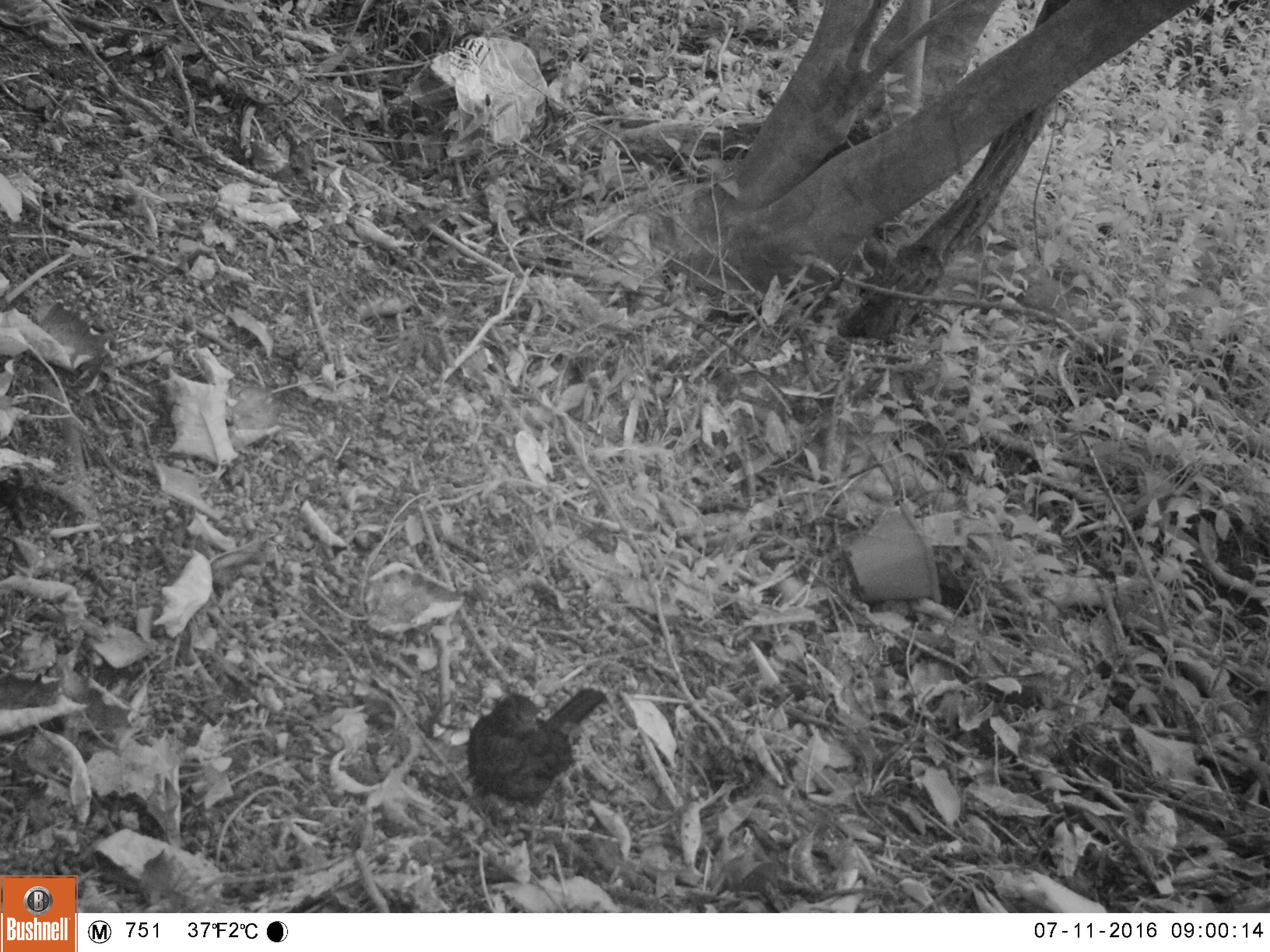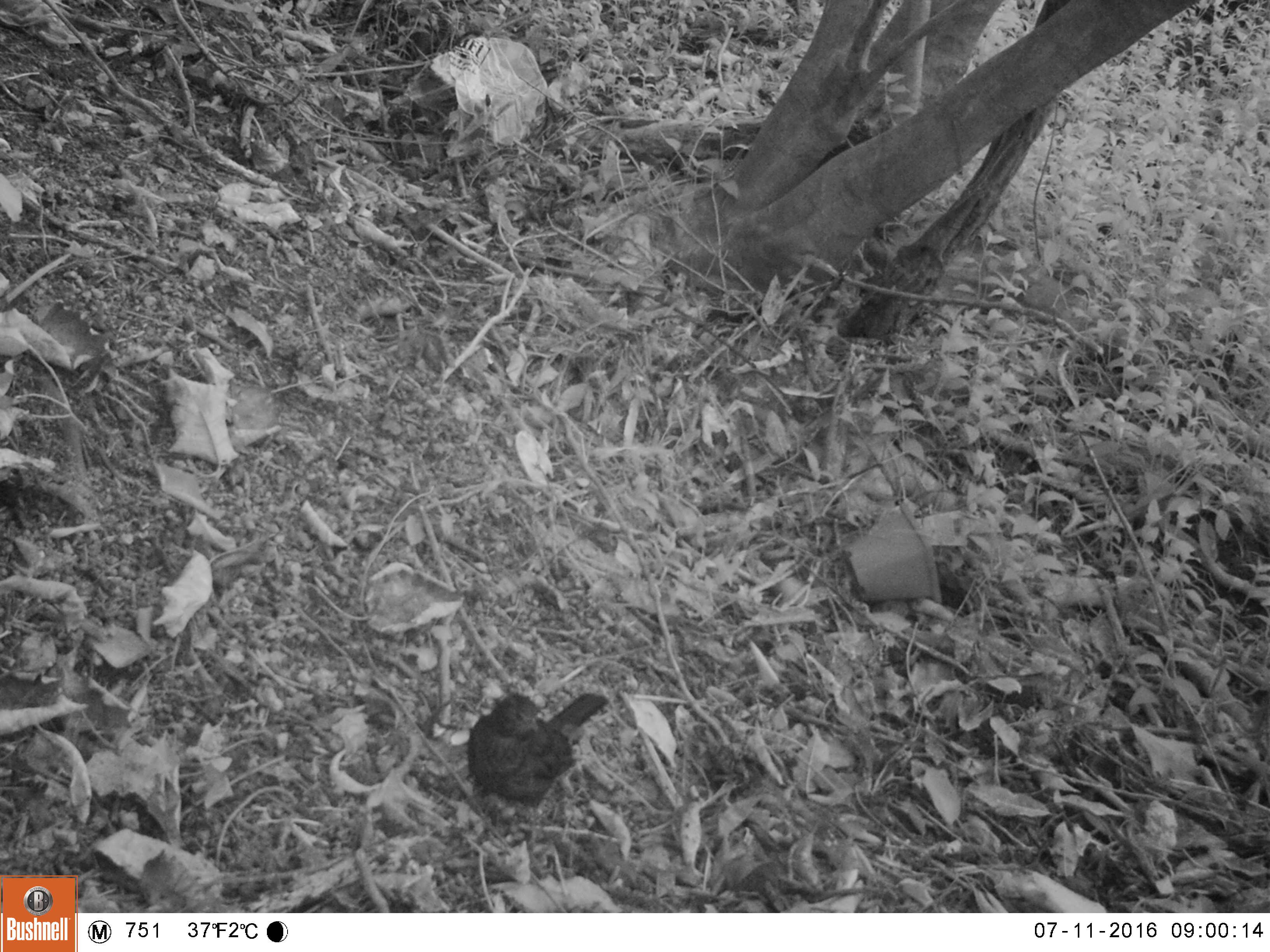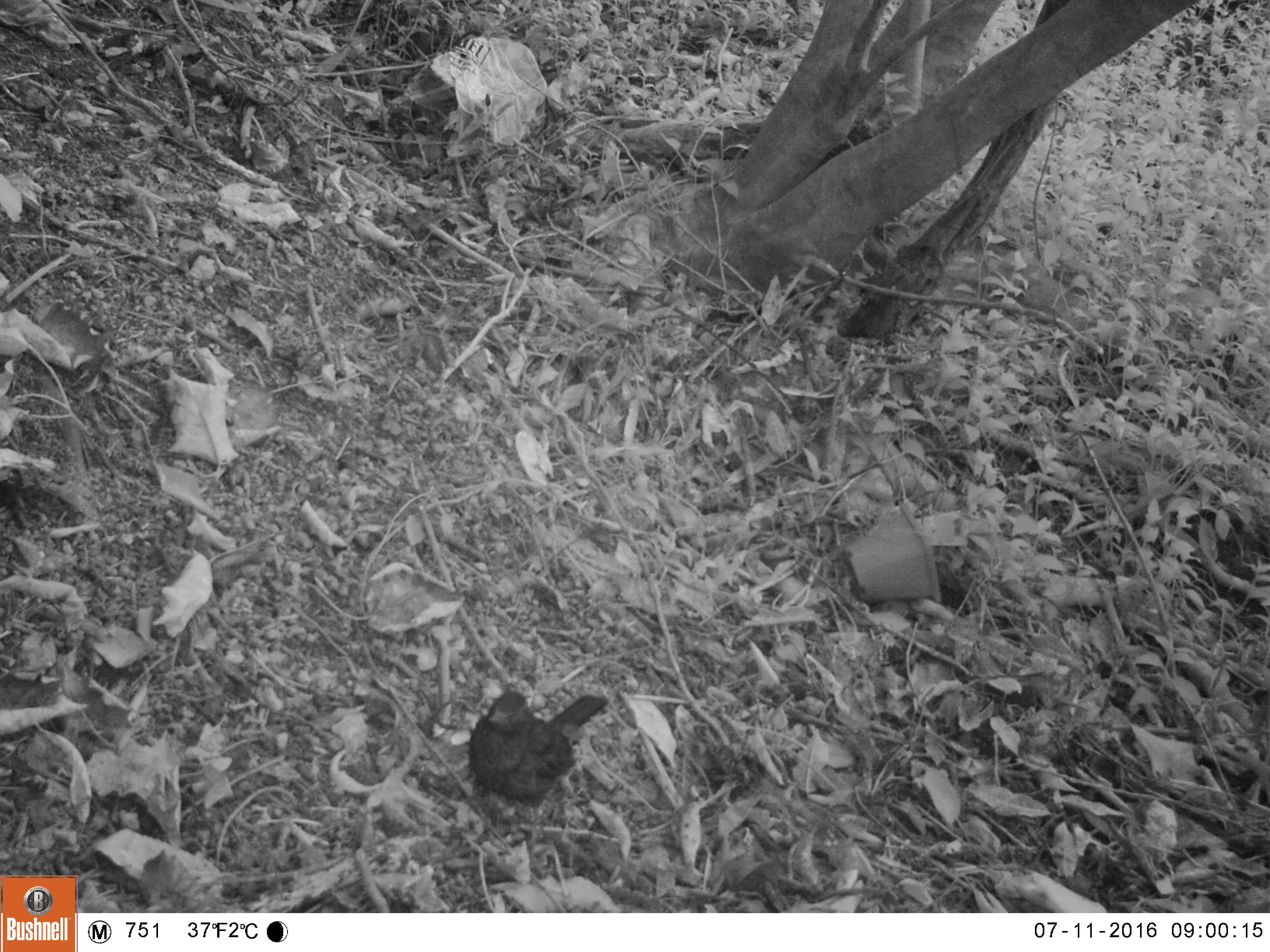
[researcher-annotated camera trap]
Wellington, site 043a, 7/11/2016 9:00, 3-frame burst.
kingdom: Animalia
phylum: Chordata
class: Aves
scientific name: Aves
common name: bird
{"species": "bird (Aves)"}